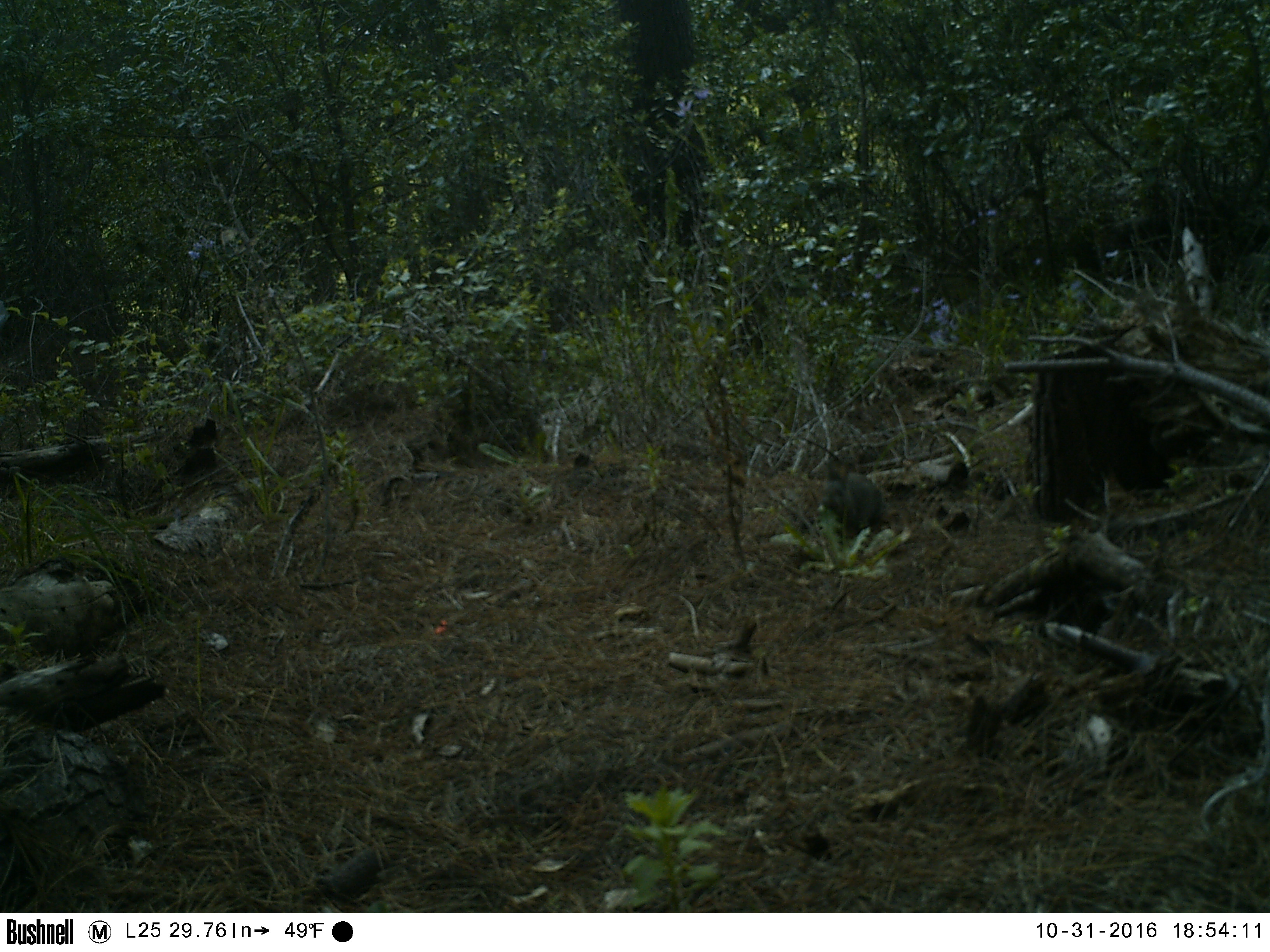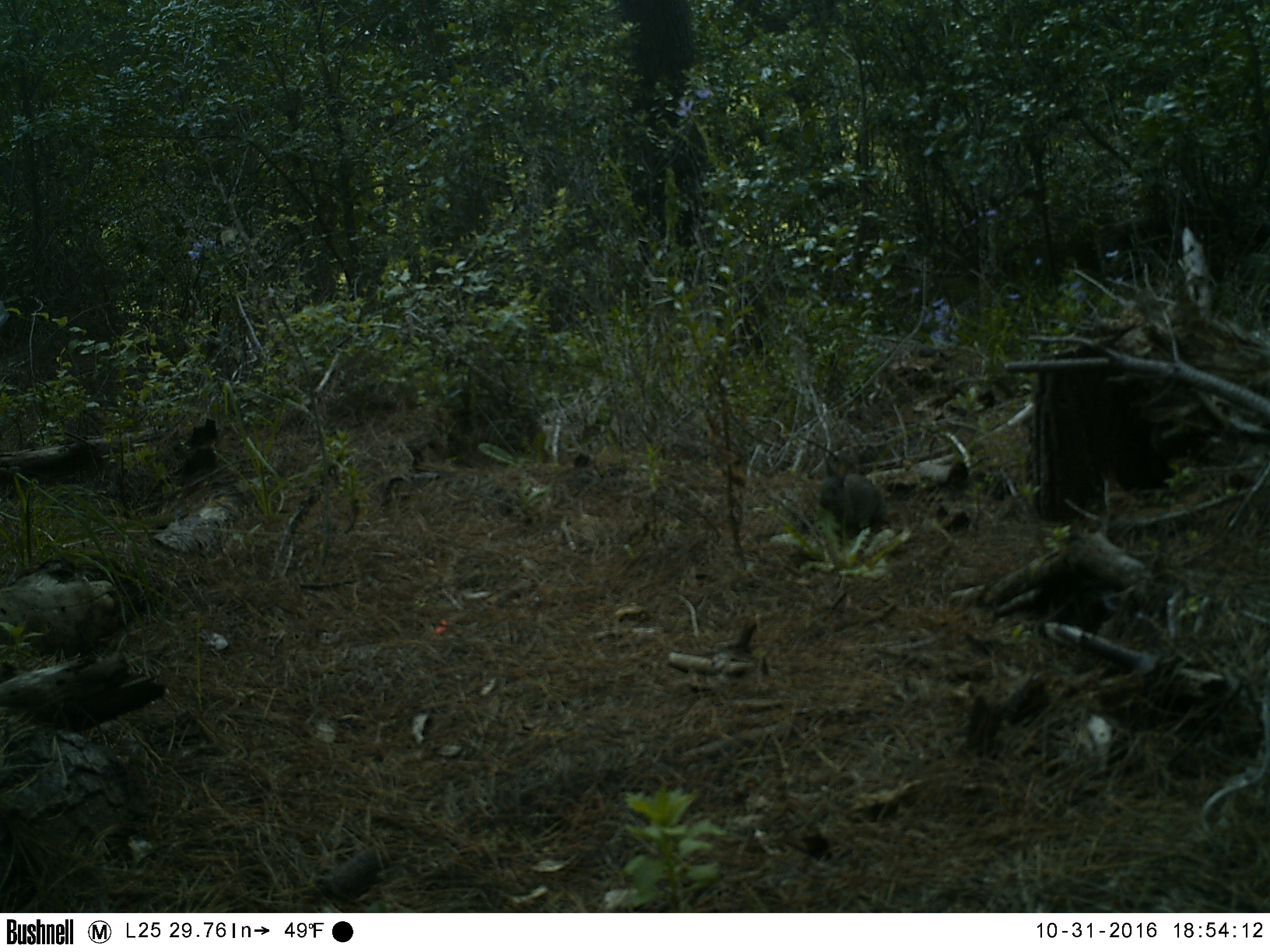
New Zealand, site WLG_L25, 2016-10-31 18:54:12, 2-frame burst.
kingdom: Animalia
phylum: Chordata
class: Mammalia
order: Lagomorpha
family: Leporidae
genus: Oryctolagus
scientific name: Oryctolagus cuniculus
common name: european rabbit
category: rabbit